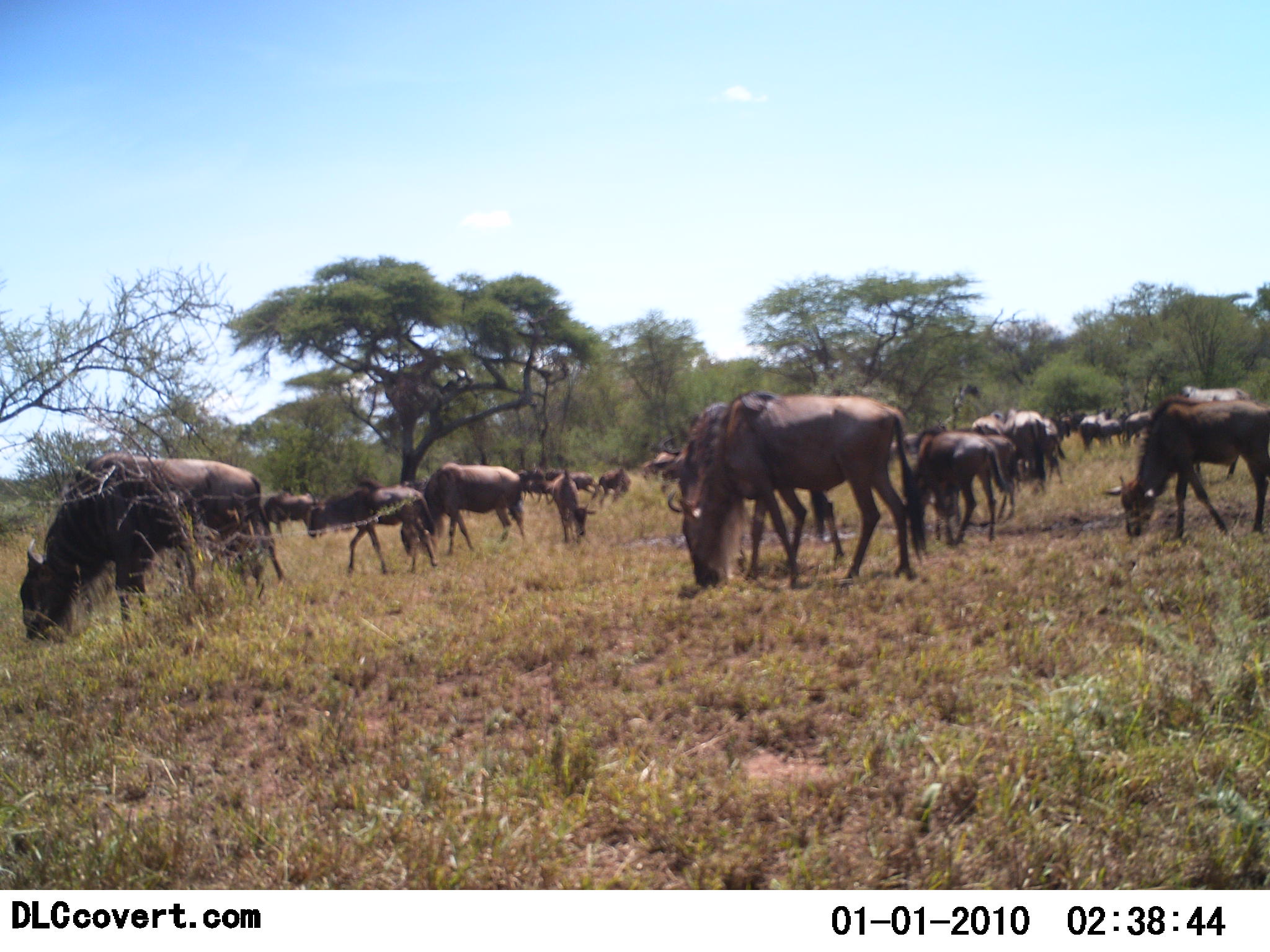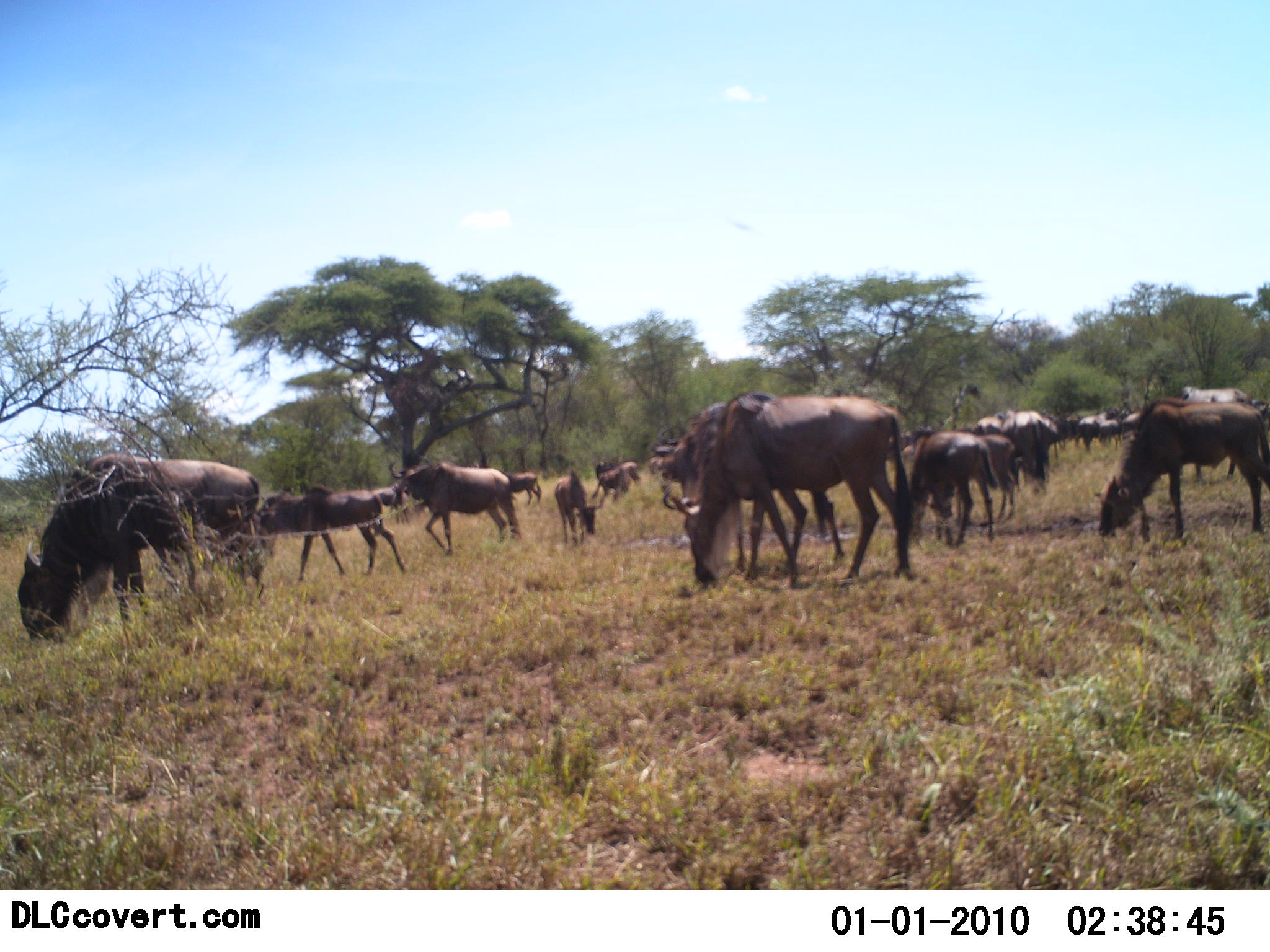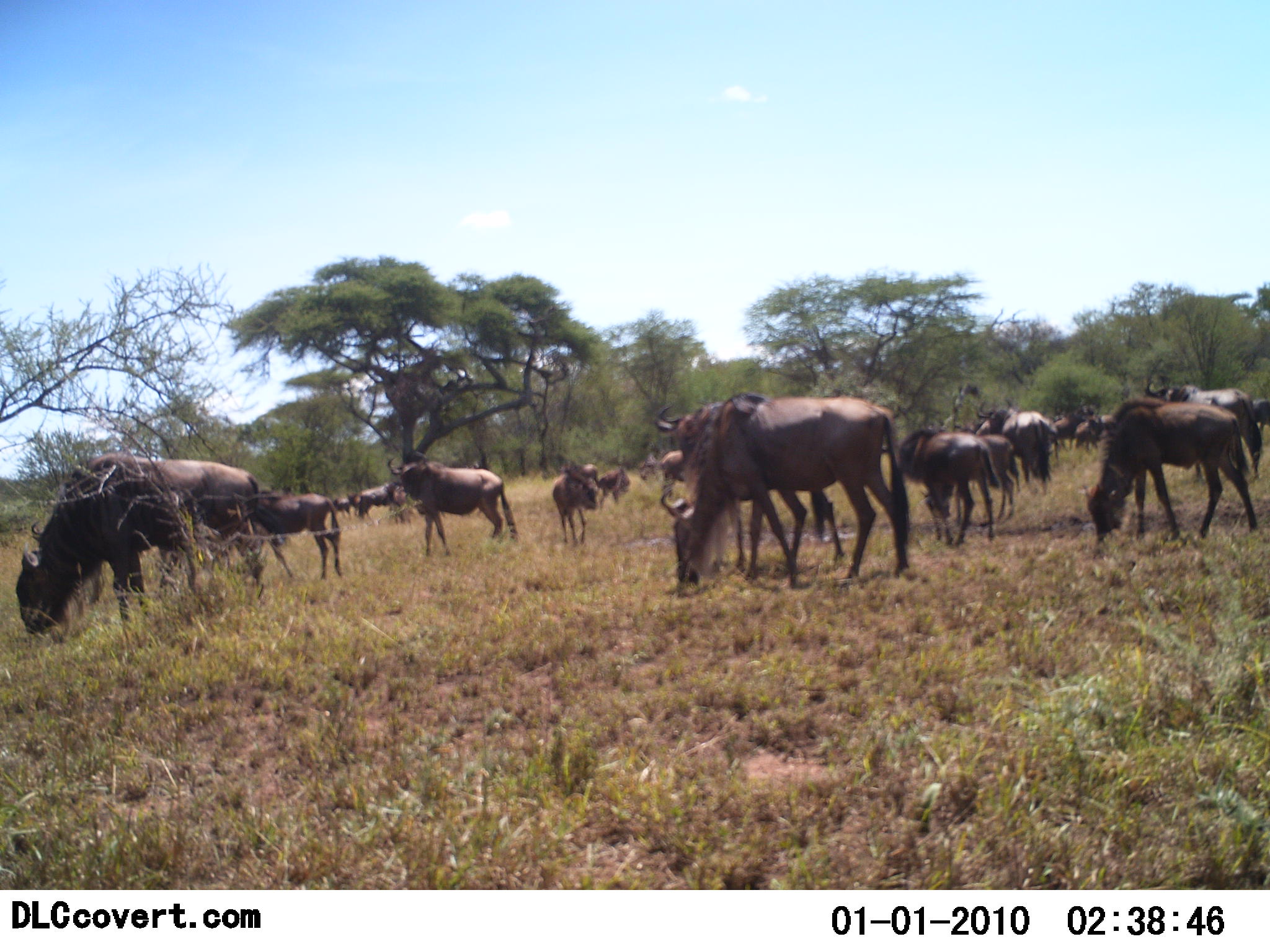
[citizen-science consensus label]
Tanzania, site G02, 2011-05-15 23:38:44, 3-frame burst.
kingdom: Animalia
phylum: Chordata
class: Mammalia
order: Artiodactyla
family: Bovidae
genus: Connochaetes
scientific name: Connochaetes taurinus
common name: blue wildebeest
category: wildebeest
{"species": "wildebeest (blue wildebeest) (Connochaetes taurinus)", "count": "11-50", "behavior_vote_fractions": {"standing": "38%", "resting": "8%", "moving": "69%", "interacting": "15%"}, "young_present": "23%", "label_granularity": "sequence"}